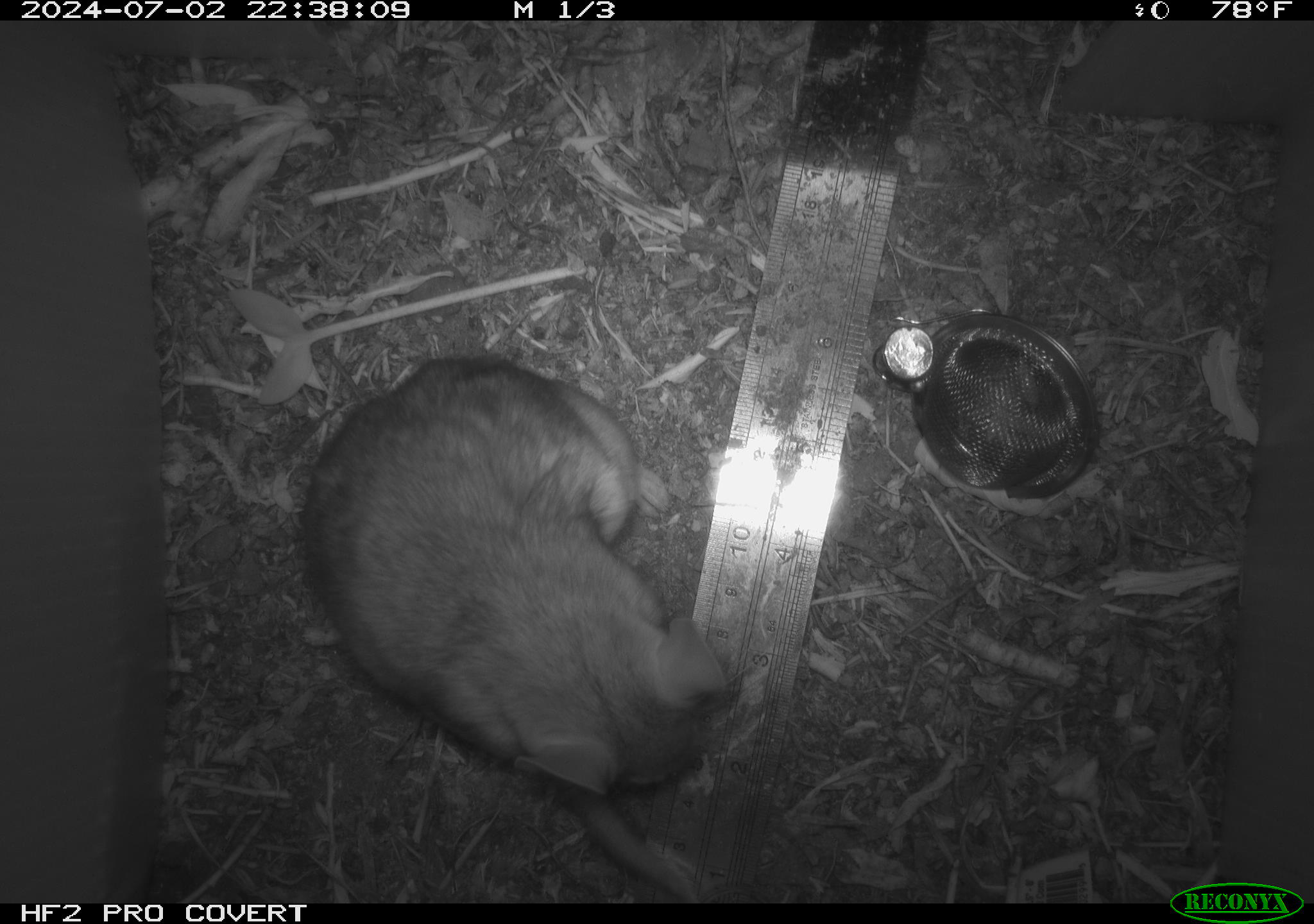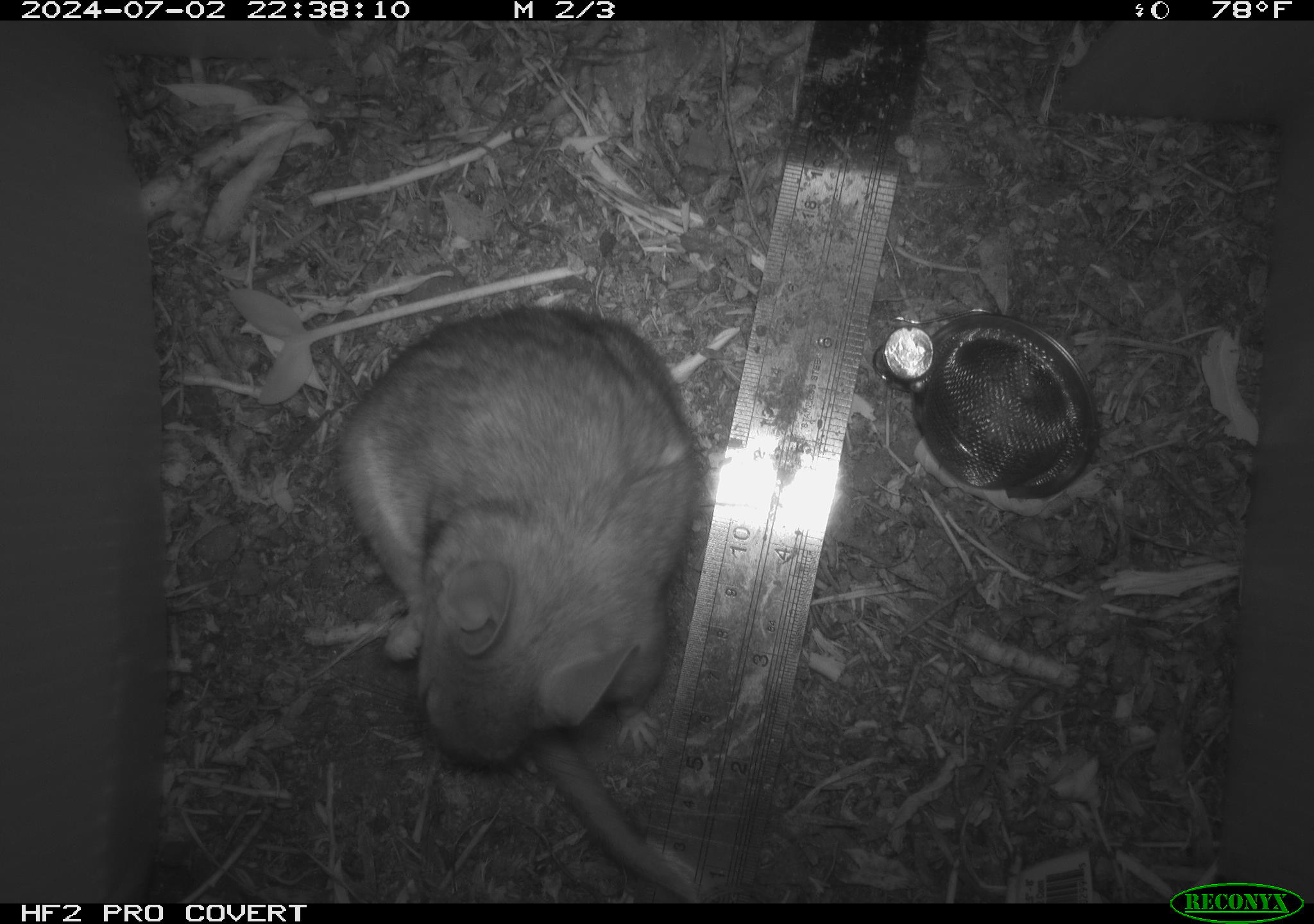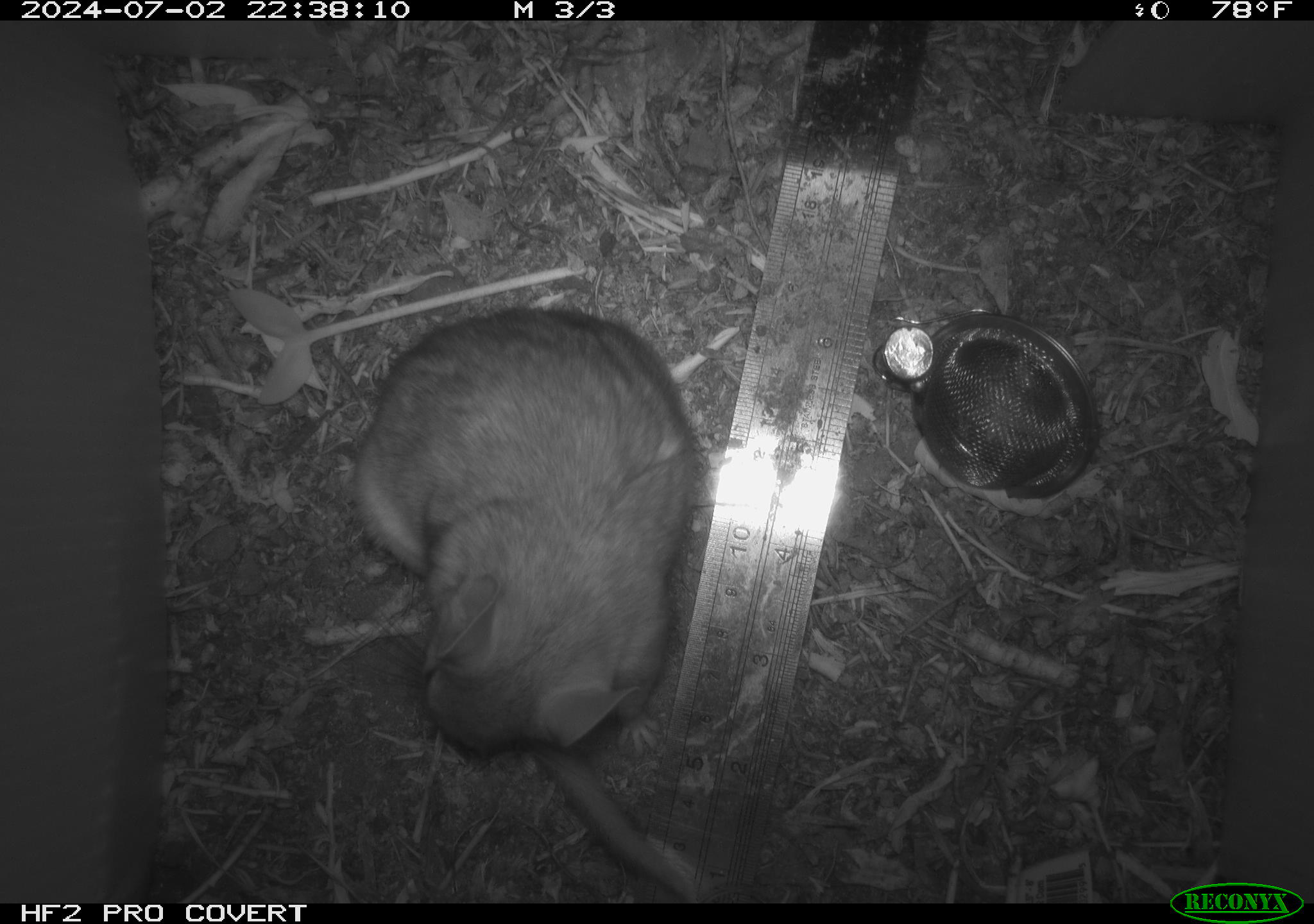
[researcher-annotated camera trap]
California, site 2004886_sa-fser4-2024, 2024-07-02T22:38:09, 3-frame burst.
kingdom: Animalia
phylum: Chordata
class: Mammalia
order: Rodentia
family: Sciuridae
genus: Neotamias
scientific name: Neotamias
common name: western chipmunks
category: neotamias species